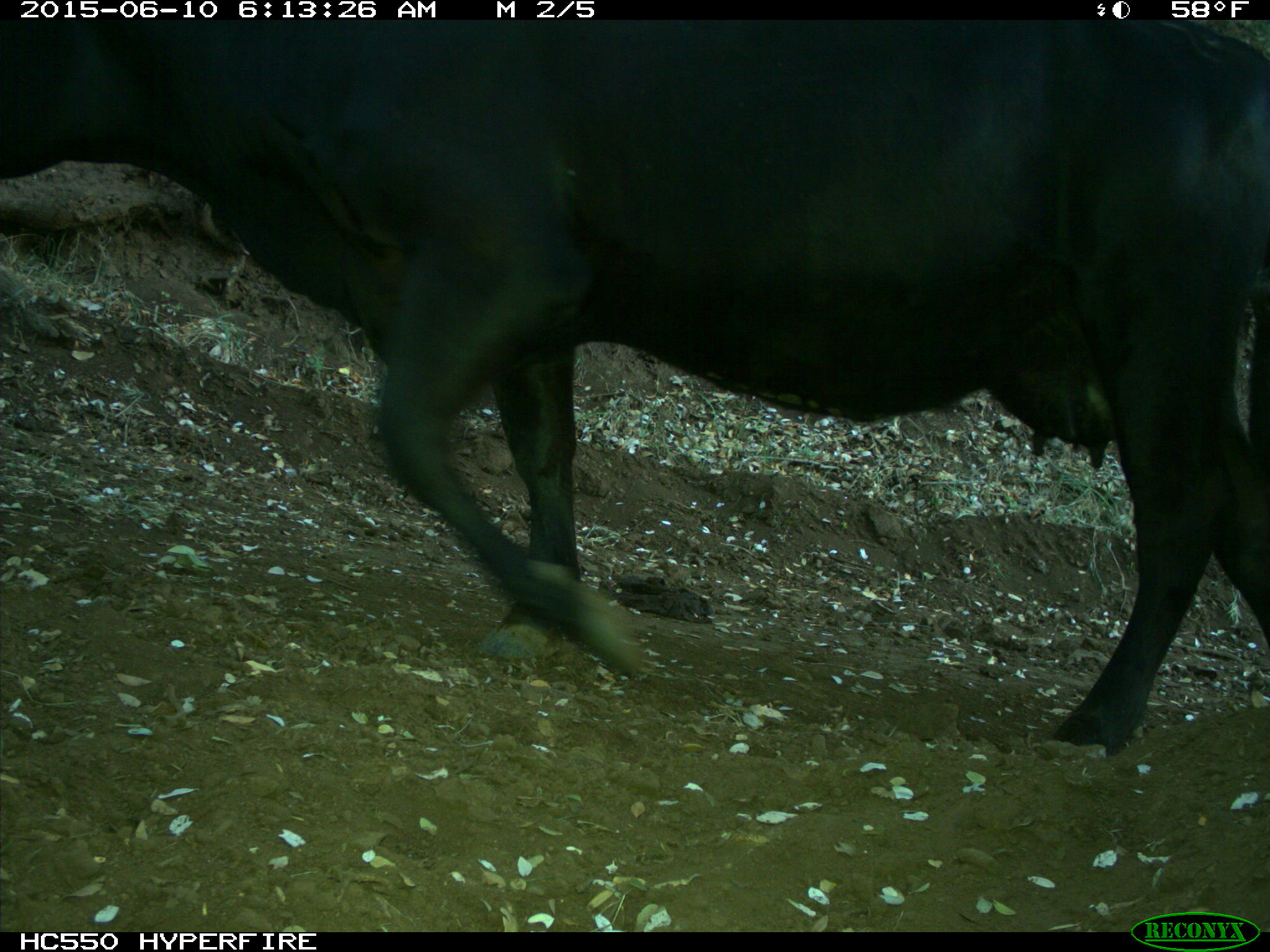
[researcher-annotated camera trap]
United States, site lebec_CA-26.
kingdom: Animalia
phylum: Chordata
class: Mammalia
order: Artiodactyla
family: Bovidae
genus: Bos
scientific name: Bos taurus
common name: domestic cow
Bos taurus (domestic cow).